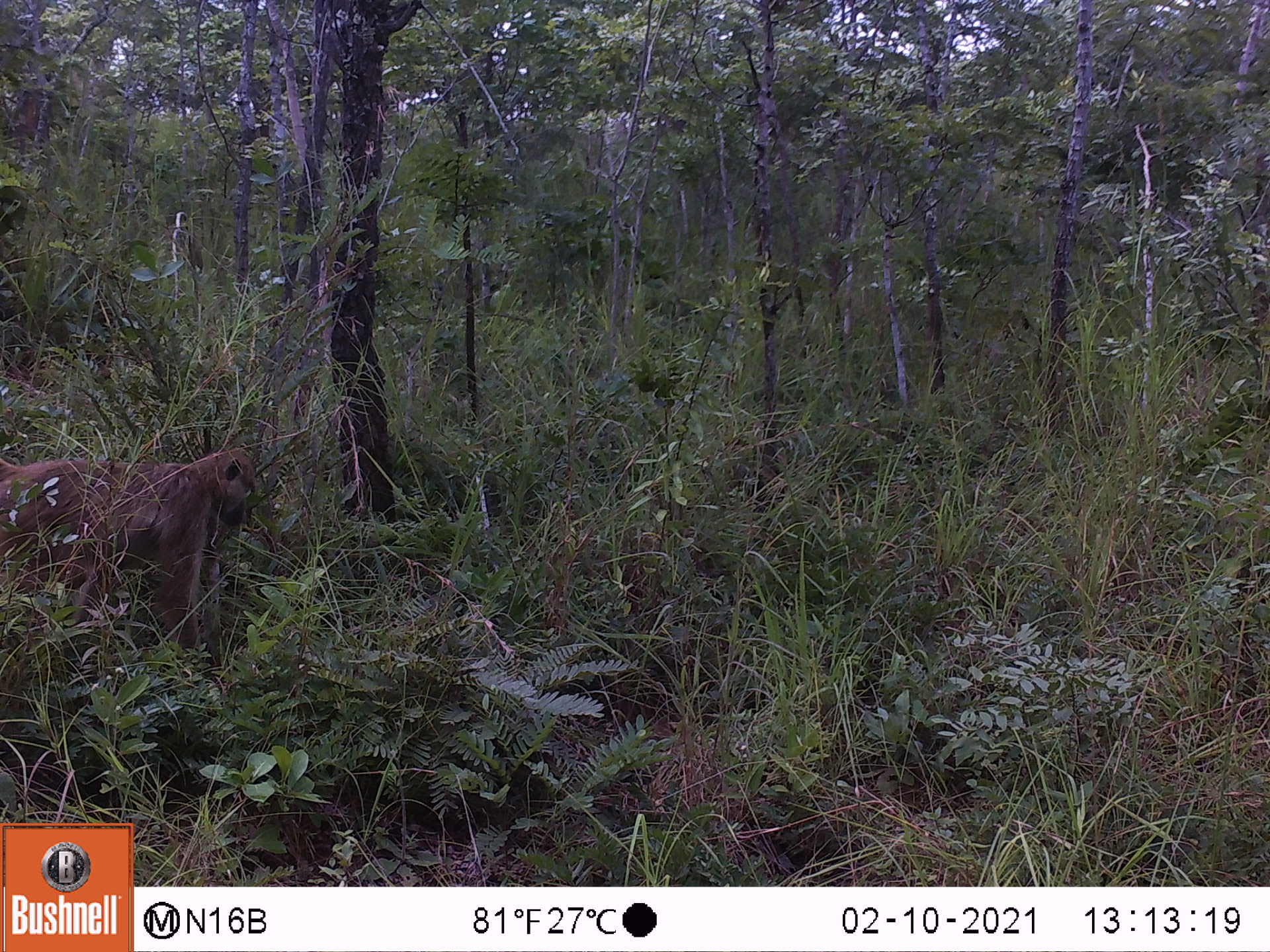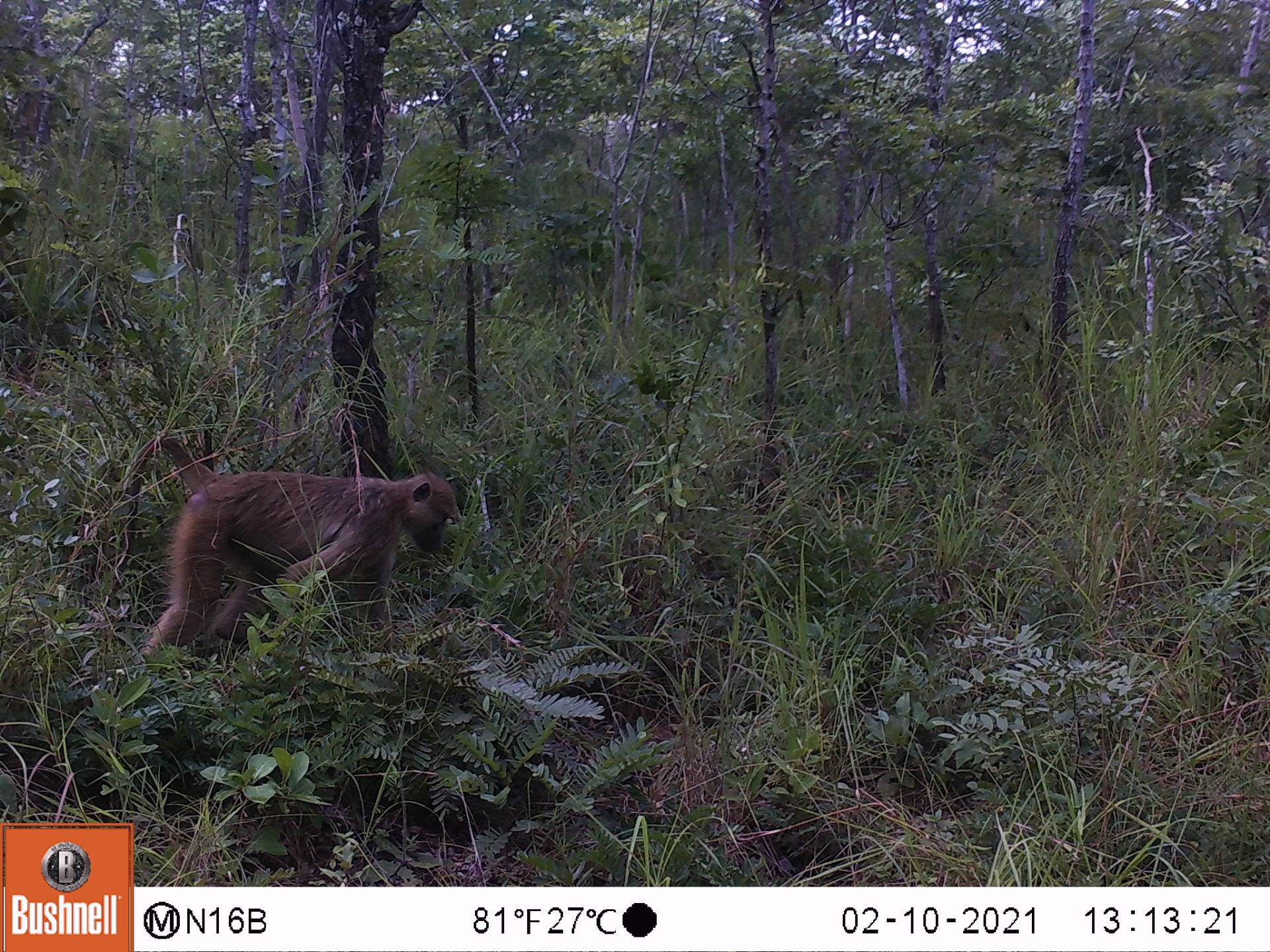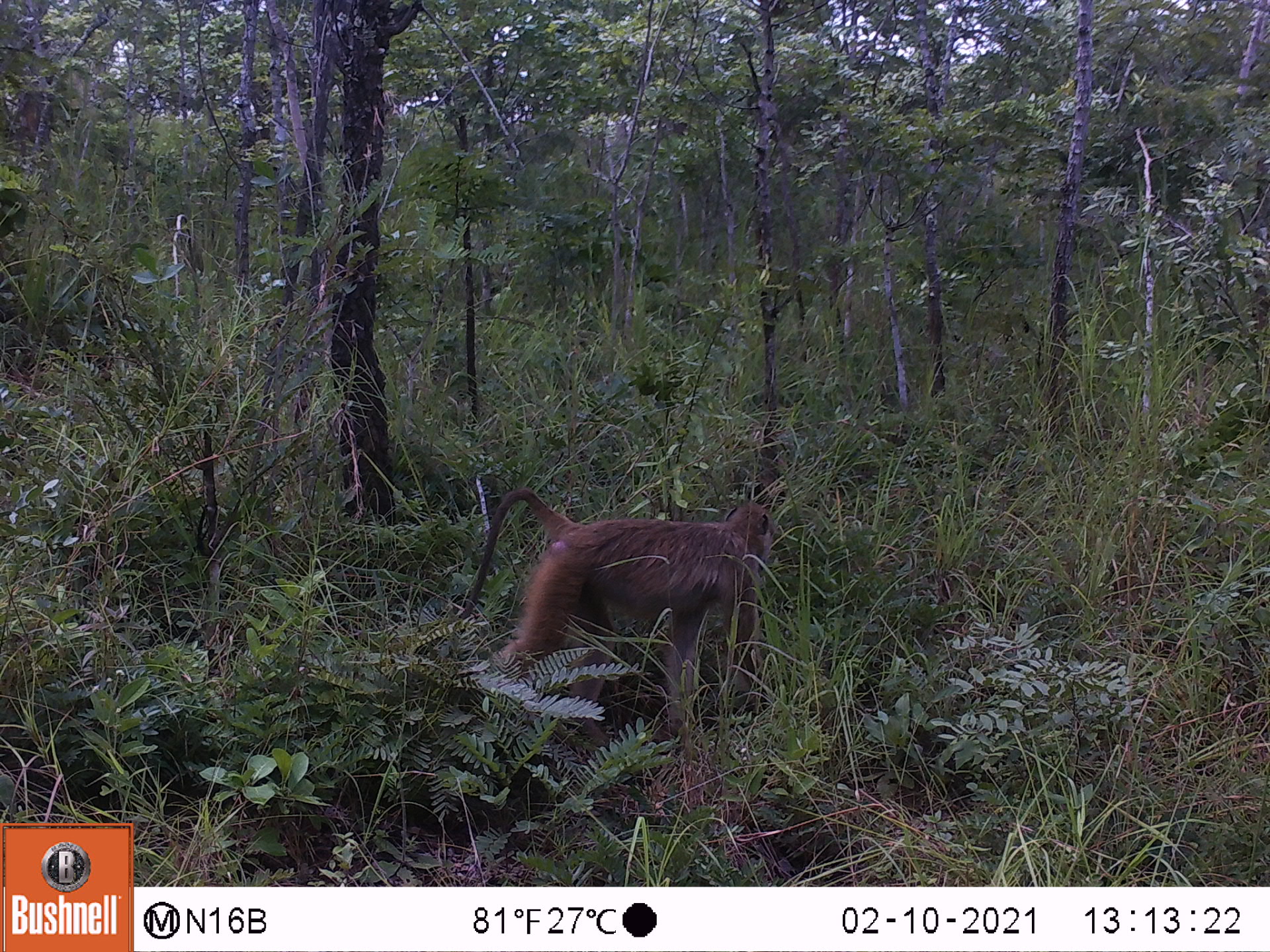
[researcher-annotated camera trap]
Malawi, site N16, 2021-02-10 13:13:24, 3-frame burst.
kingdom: Animalia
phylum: Chordata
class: Mammalia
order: Primates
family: Cercopithecidae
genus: Papio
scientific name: Papio cynocephalus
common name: yellow baboon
Yellow baboon (Papio cynocephalus), count 1.